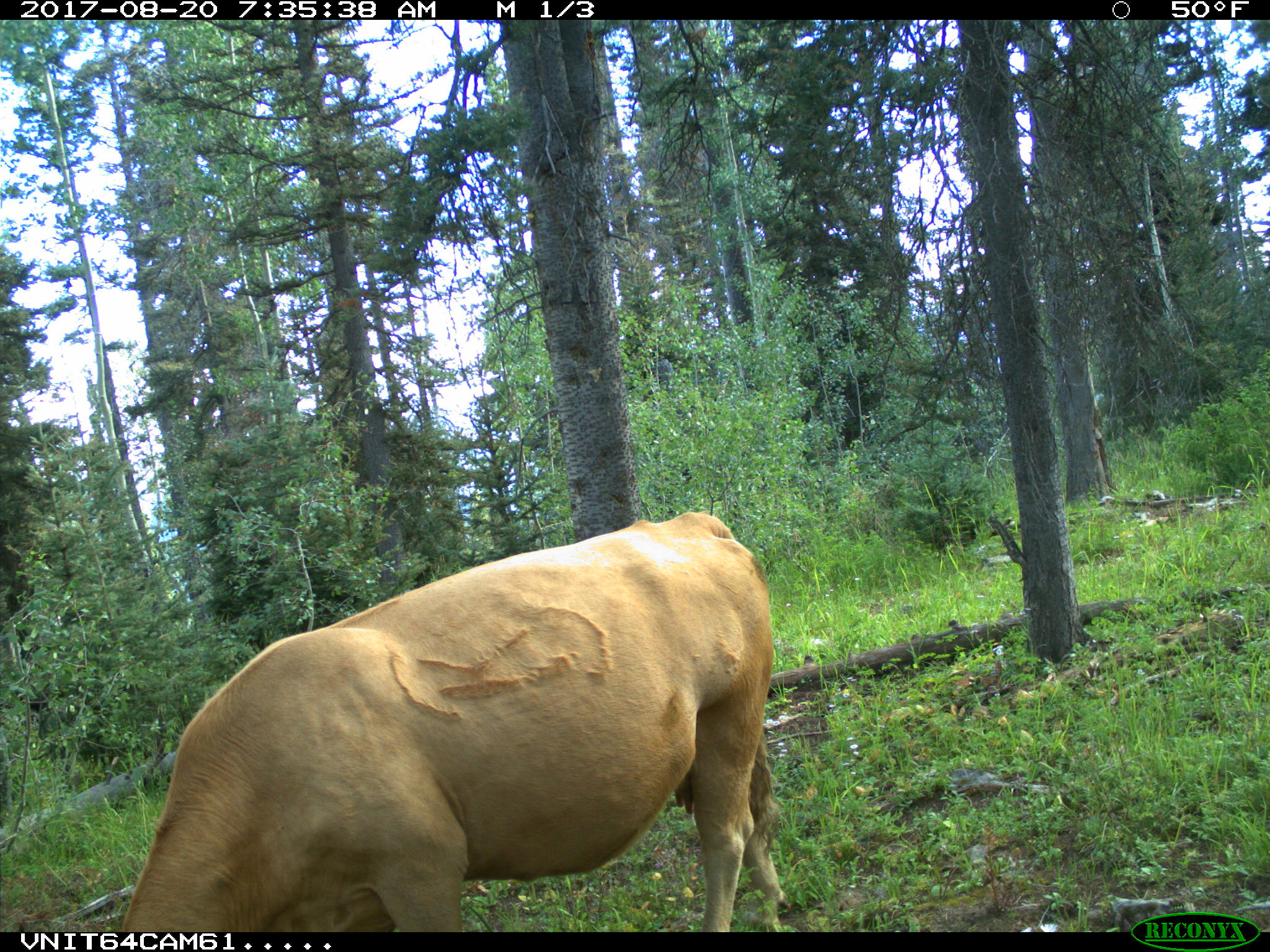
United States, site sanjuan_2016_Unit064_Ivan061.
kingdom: Animalia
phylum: Chordata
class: Mammalia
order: Artiodactyla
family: Bovidae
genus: Bos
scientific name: Bos taurus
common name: domestic cow